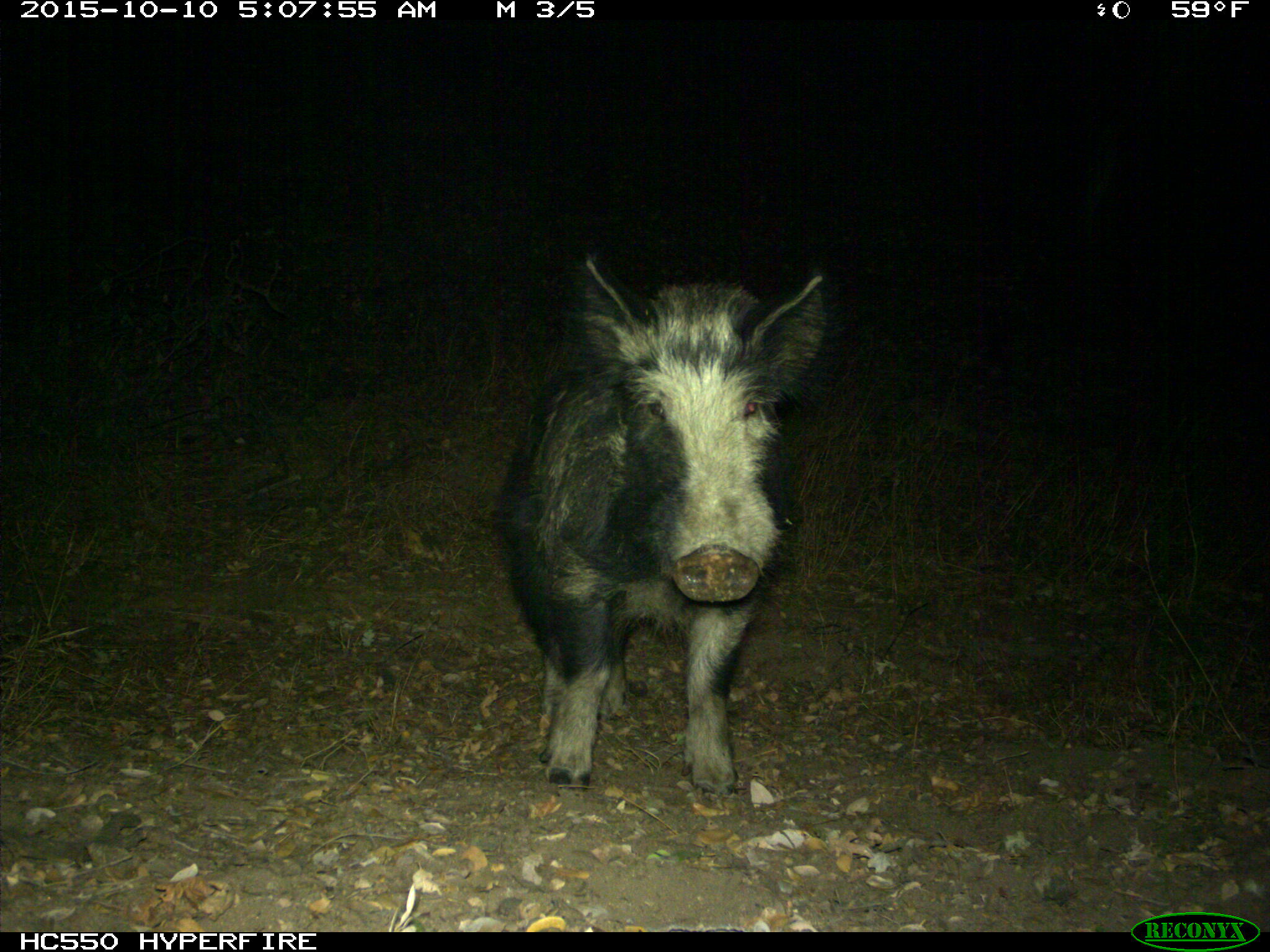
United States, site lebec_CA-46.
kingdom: Animalia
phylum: Chordata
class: Mammalia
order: Artiodactyla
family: Suidae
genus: Sus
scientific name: Sus scrofa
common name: wild boar